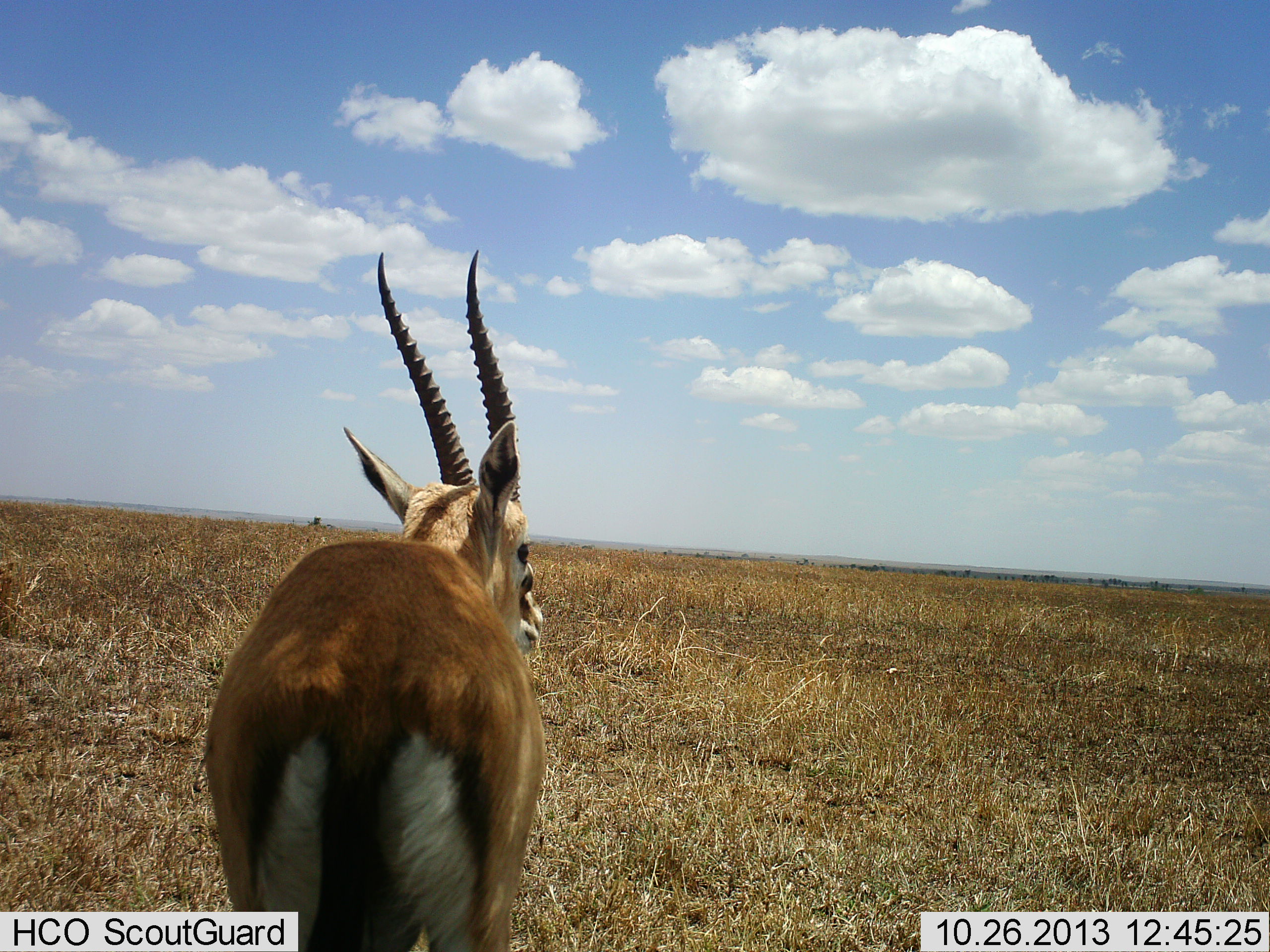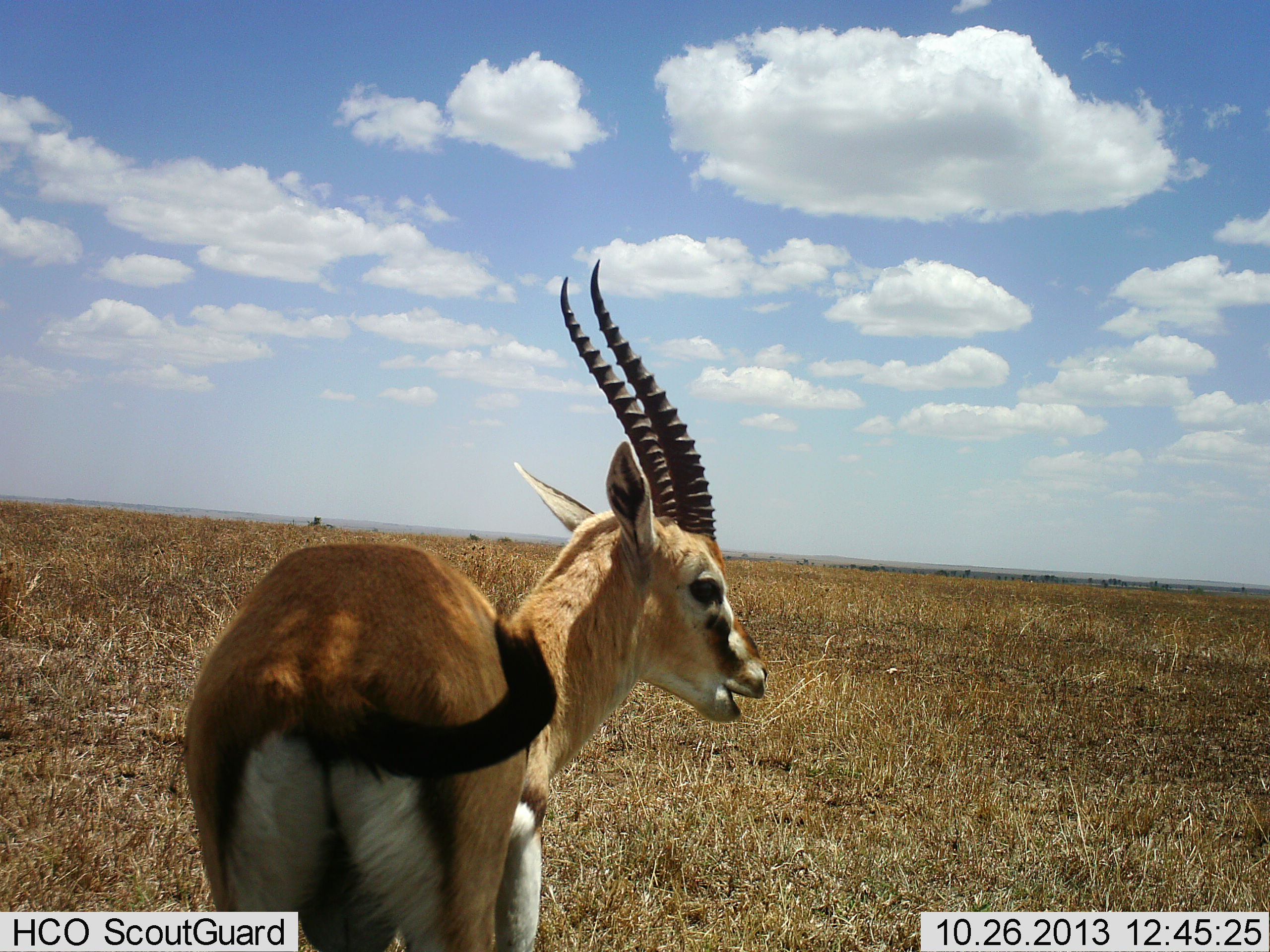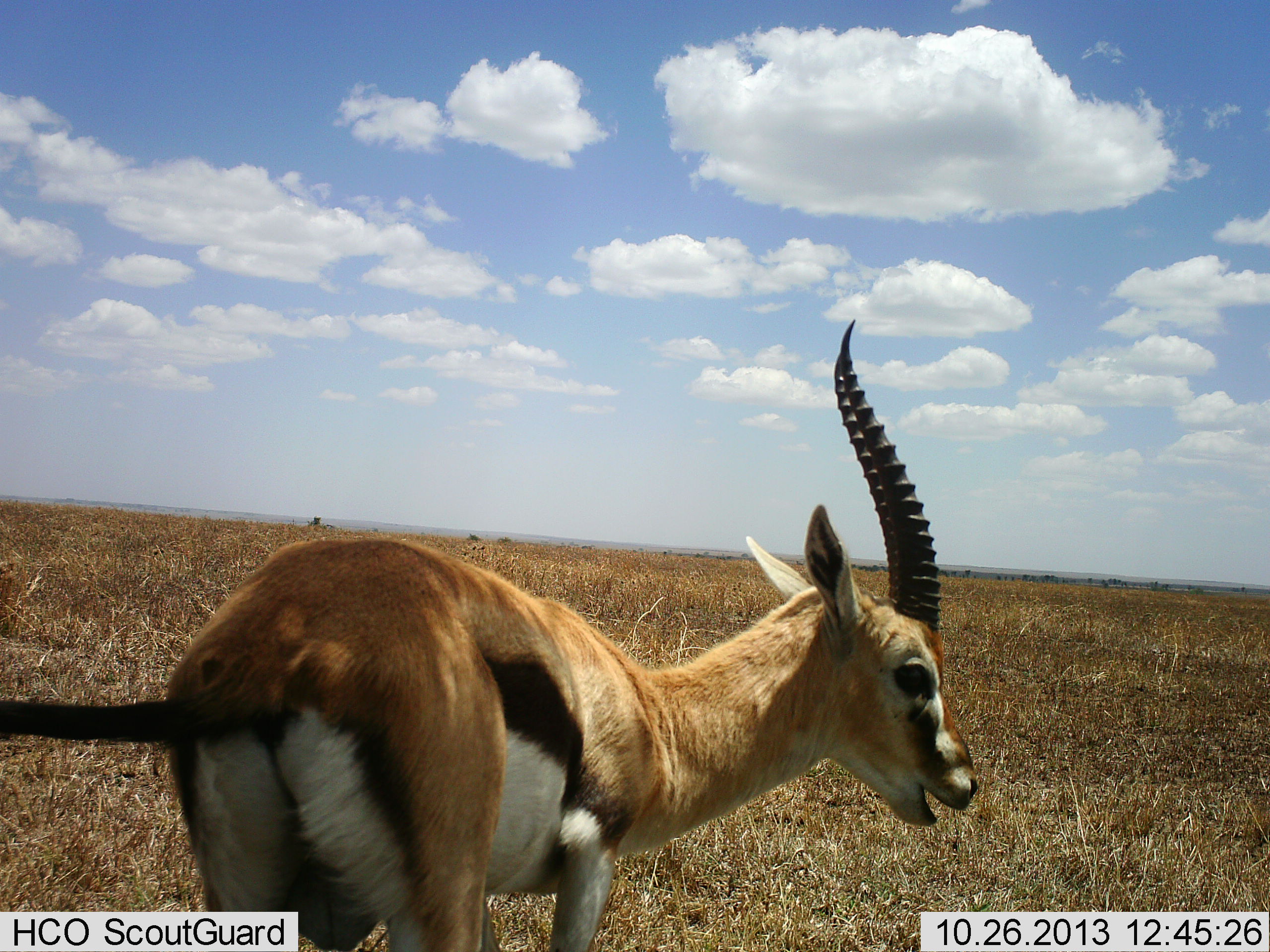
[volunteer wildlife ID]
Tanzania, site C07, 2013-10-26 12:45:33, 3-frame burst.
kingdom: Animalia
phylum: Chordata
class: Mammalia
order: Artiodactyla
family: Bovidae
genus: Eudorcas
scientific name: Eudorcas thomsonii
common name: thomson's gazelle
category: gazellethomsons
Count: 1.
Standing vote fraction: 64%.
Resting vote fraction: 0%.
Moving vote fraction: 36%.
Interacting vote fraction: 0%.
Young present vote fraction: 0%.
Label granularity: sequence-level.